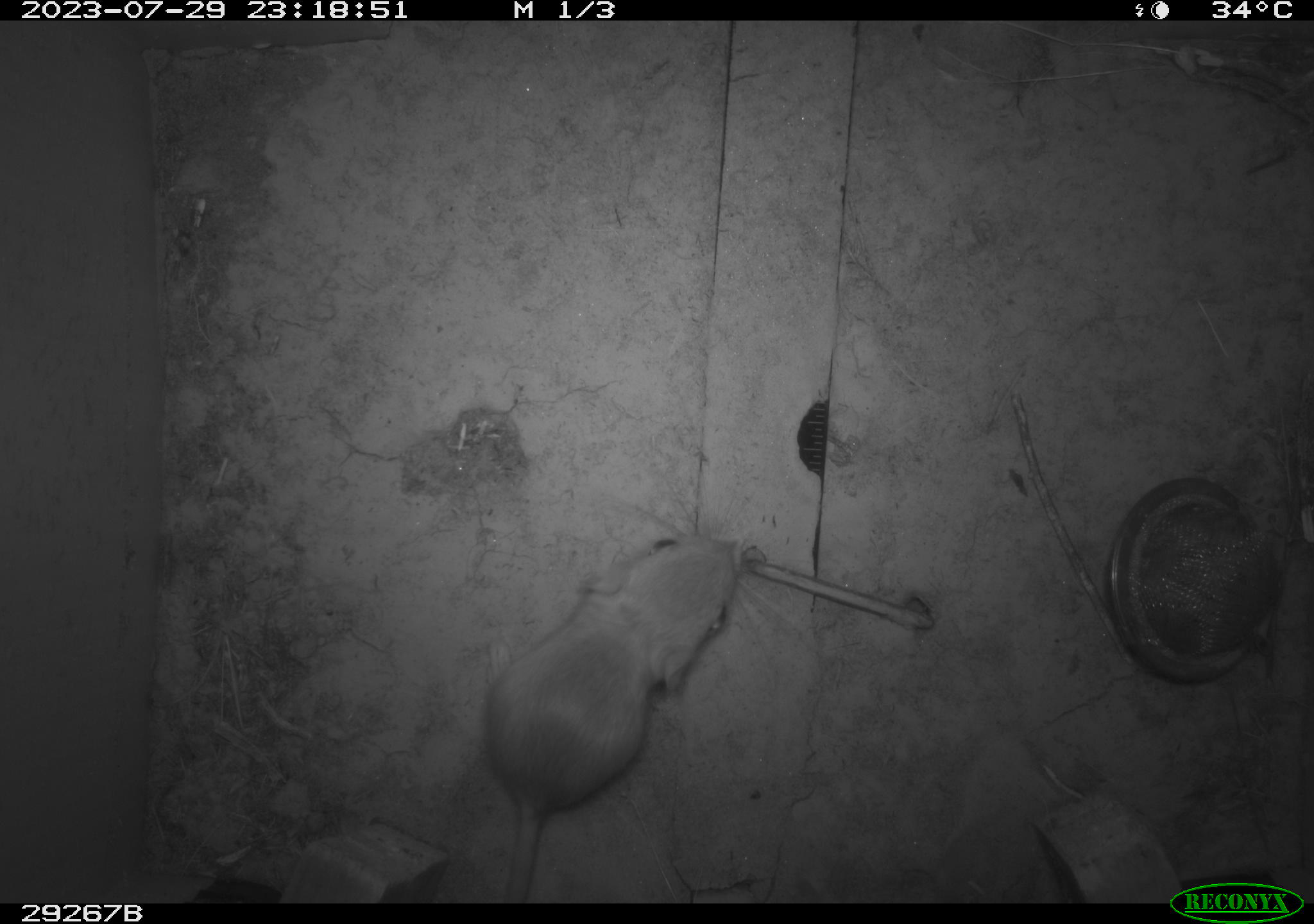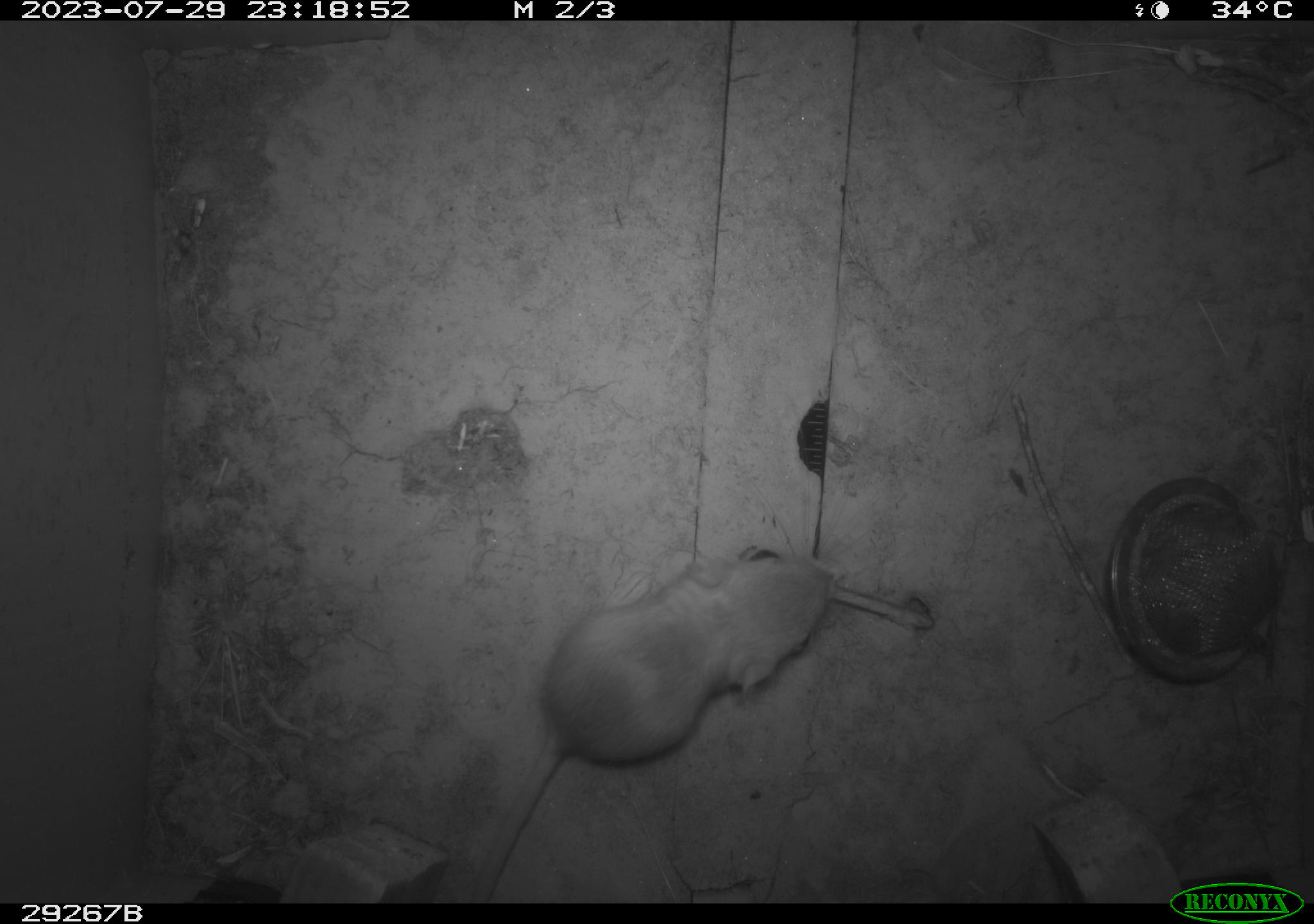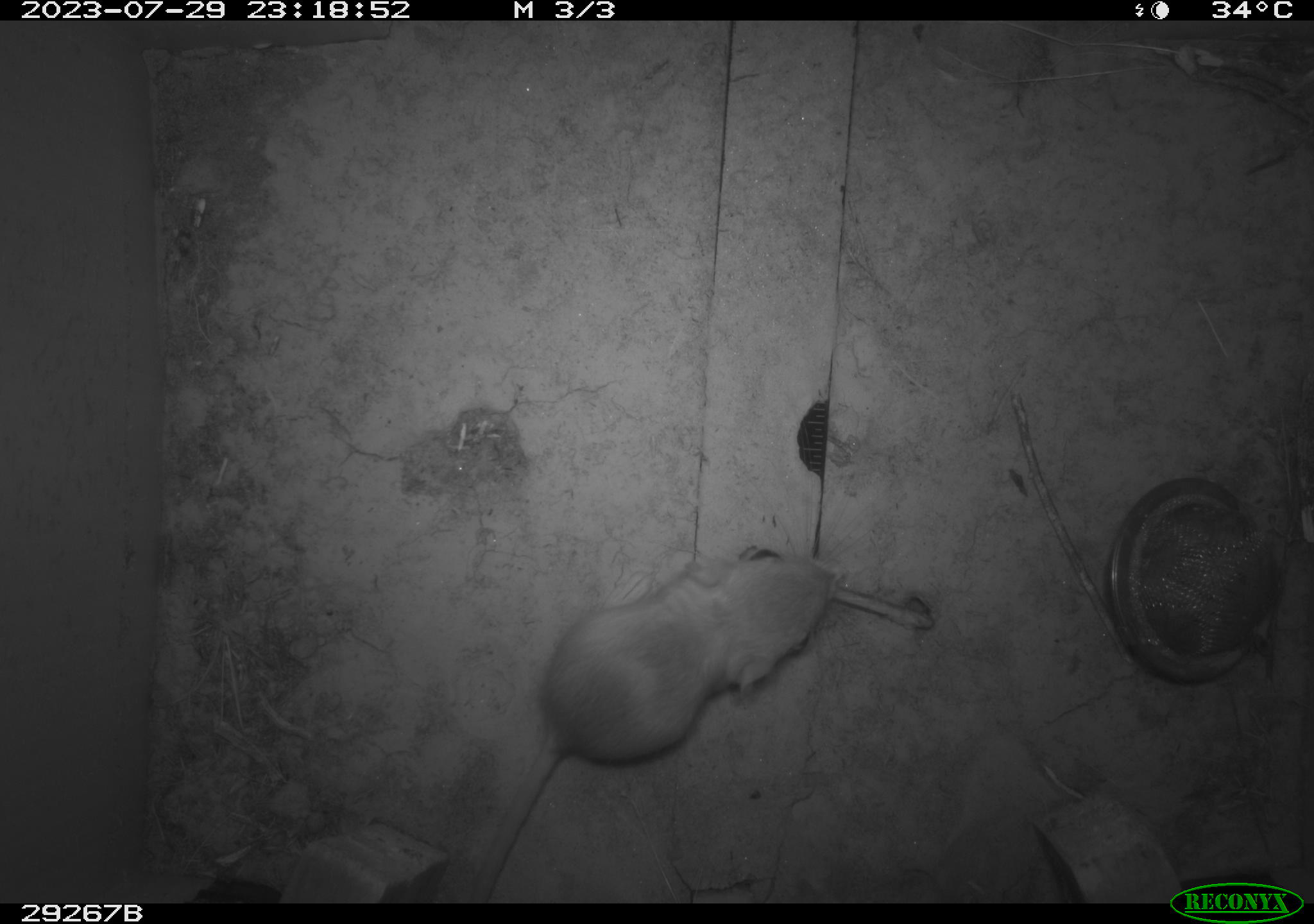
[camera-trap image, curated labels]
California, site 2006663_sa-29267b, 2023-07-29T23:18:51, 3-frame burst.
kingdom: Animalia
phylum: Chordata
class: Mammalia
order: Rodentia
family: Heteromyidae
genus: Dipodomys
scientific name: Dipodomys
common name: kangaroo rats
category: dipodomys species